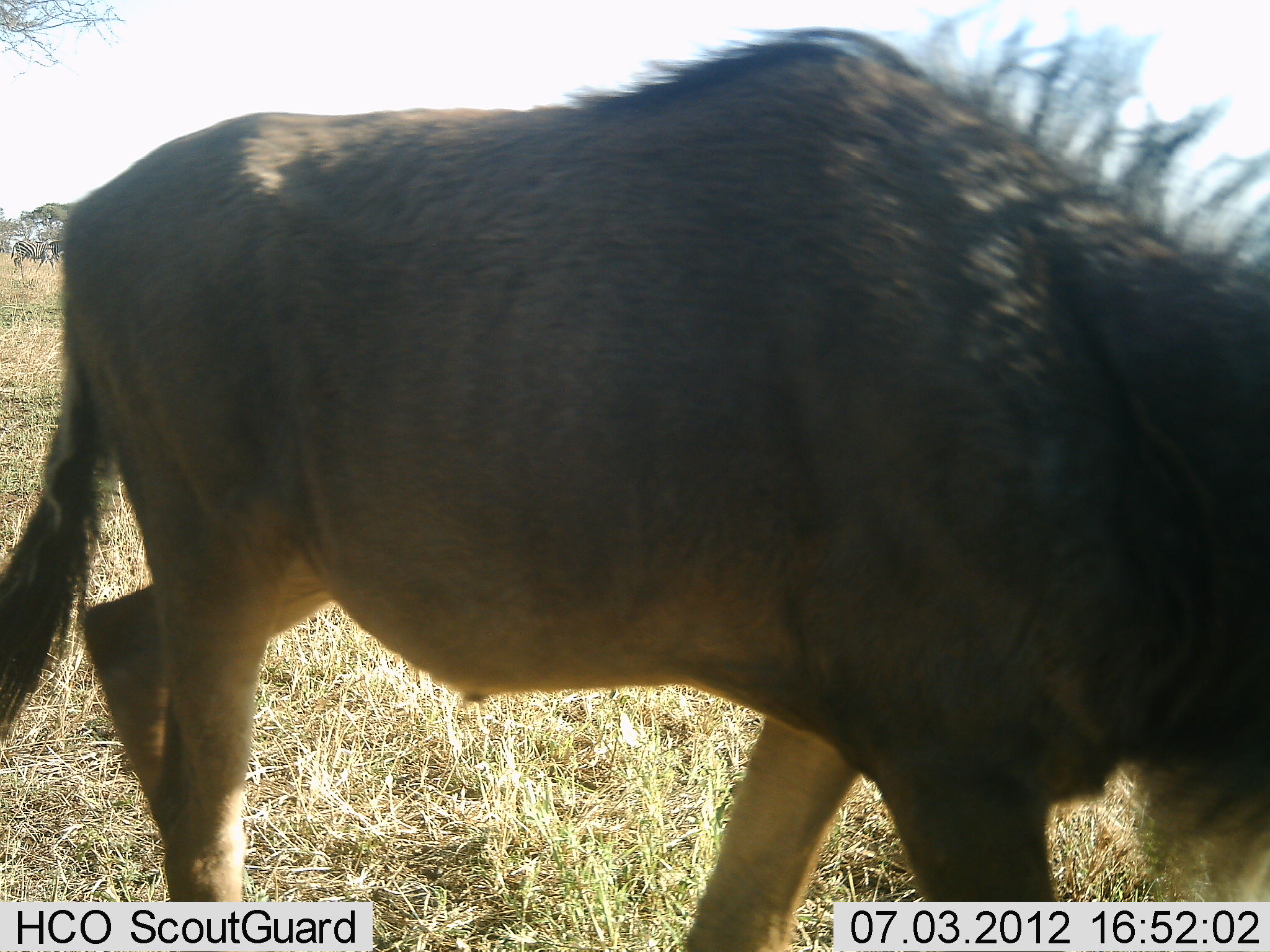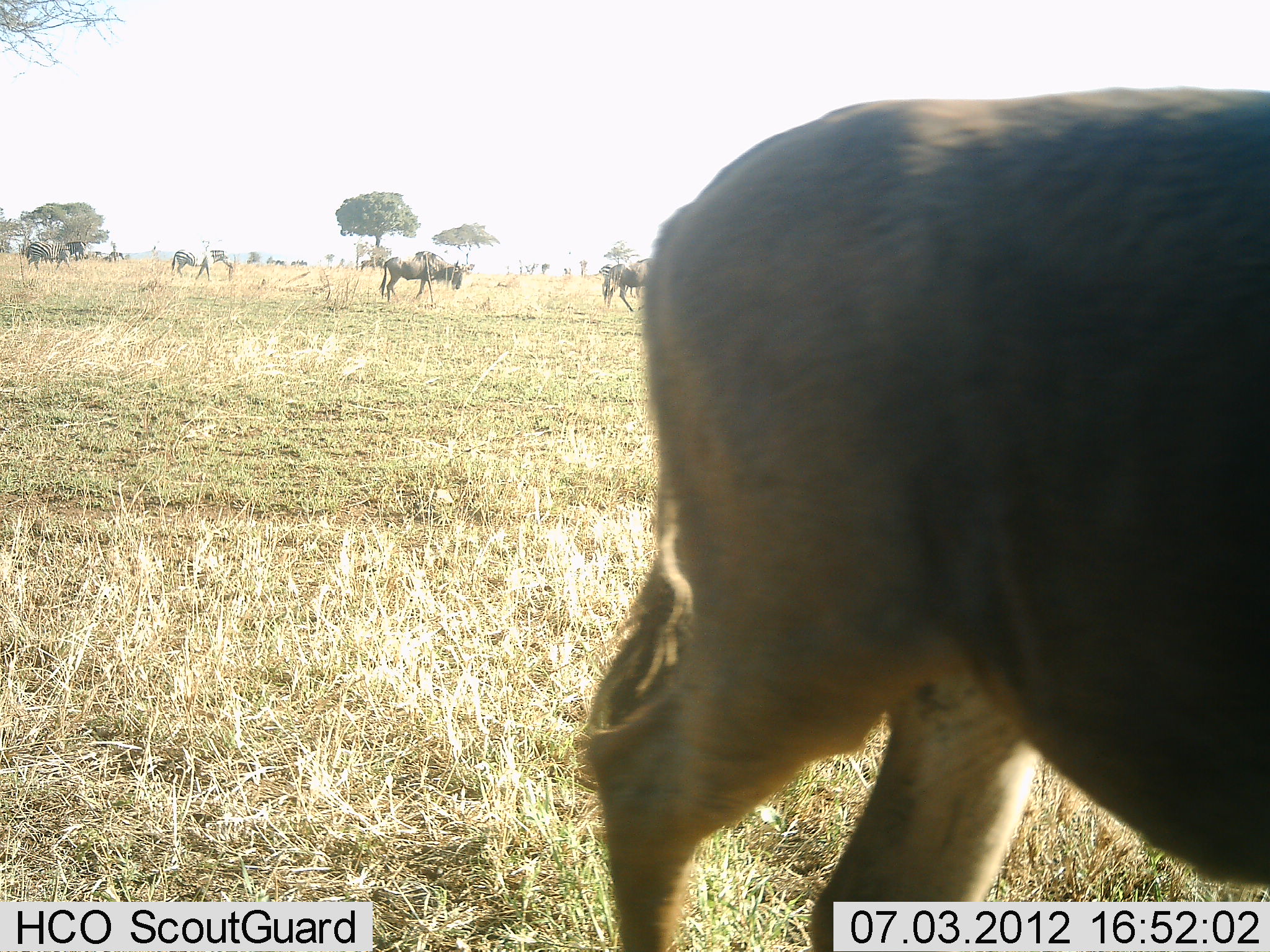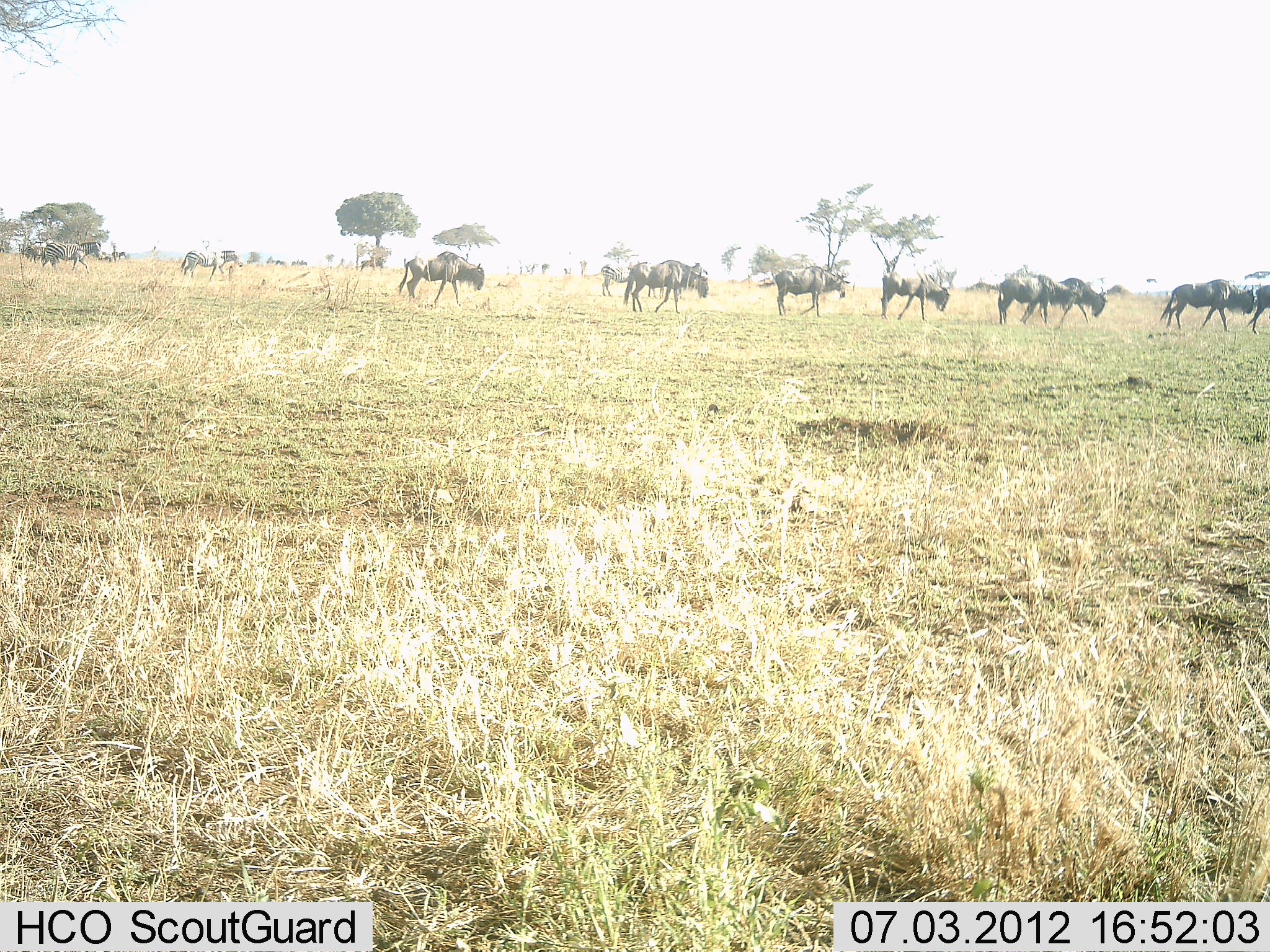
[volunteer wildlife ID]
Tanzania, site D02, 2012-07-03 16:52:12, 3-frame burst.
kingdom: Animalia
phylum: Chordata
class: Mammalia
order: Artiodactyla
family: Bovidae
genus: Connochaetes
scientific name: Connochaetes taurinus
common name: blue wildebeest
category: wildebeest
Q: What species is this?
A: Wildebeest (blue wildebeest) (Connochaetes taurinus).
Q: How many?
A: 11-50.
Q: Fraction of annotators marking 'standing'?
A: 7%.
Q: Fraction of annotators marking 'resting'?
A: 0%.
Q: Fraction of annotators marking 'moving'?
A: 100%.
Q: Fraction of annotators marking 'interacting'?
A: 0%.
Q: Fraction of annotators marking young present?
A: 0%.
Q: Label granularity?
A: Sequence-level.